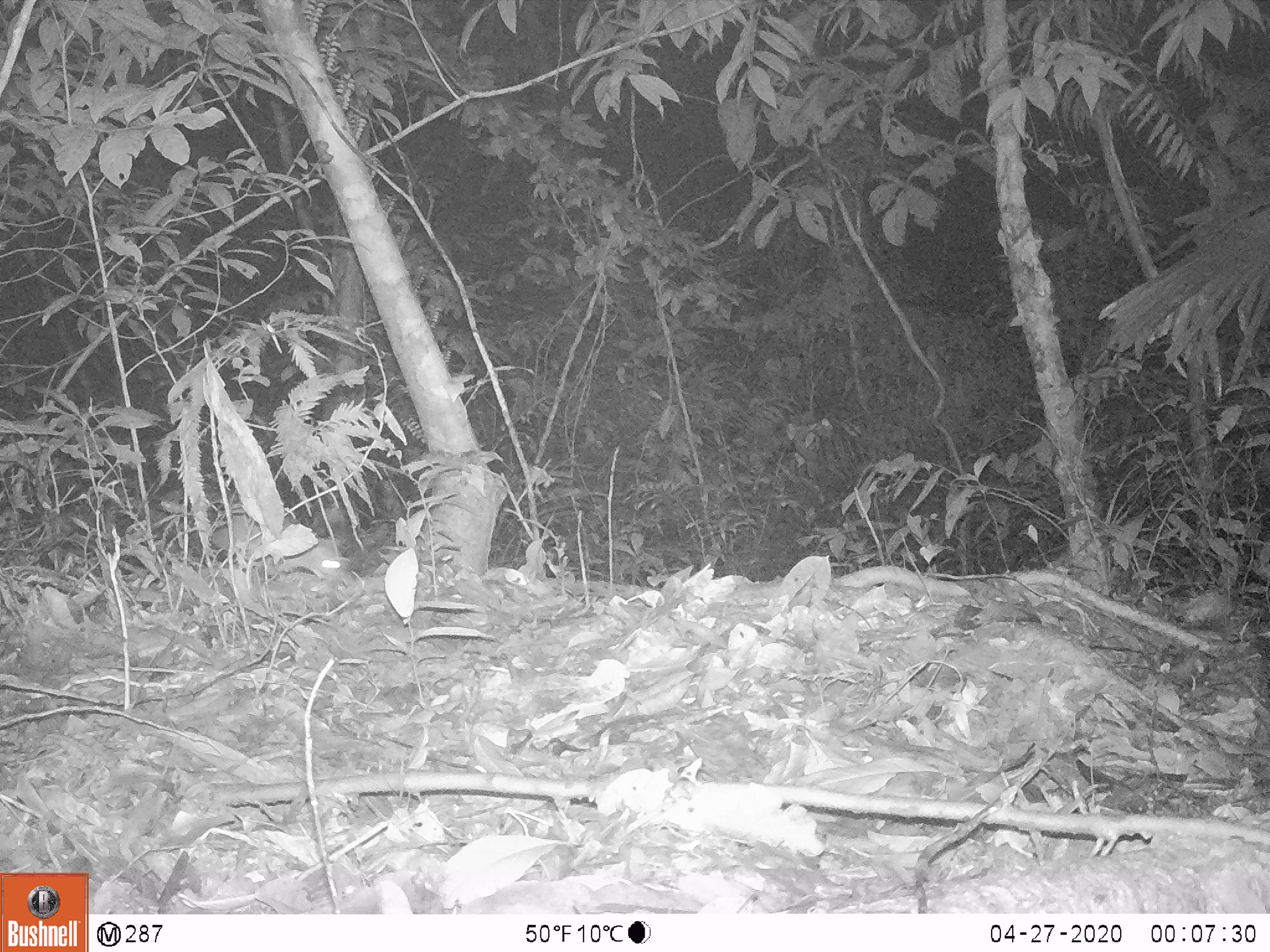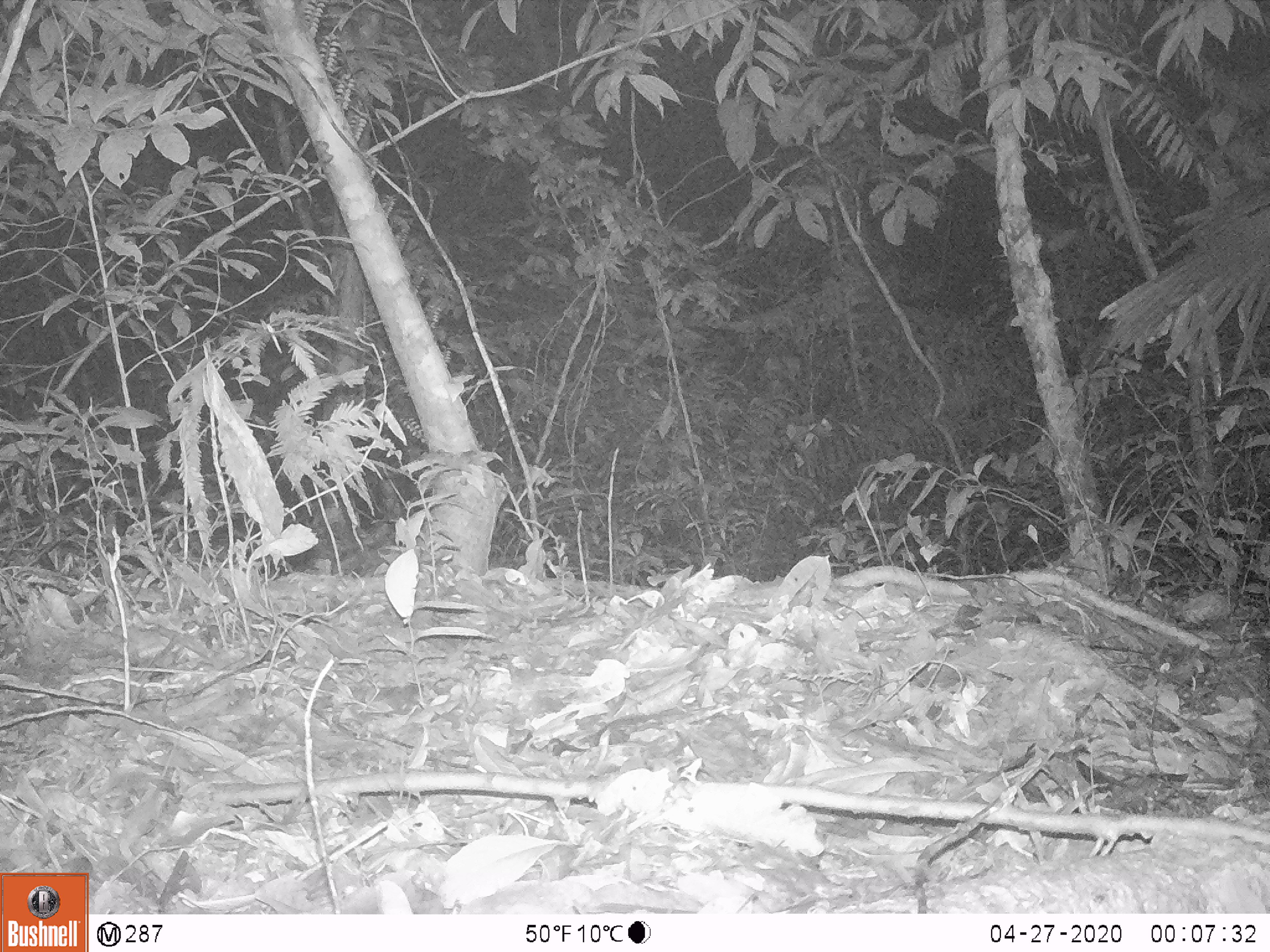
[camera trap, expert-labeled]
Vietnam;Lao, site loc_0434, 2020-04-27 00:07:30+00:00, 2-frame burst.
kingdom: Animalia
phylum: Chordata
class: Mammalia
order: Rodentia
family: Muridae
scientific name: Muridae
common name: old-world mice and rats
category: unidentified murid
Unidentified murid (old-world mice and rats) (Muridae). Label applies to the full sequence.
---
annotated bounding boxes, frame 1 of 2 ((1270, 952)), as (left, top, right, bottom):
unidentified murid: (209, 514, 351, 582)